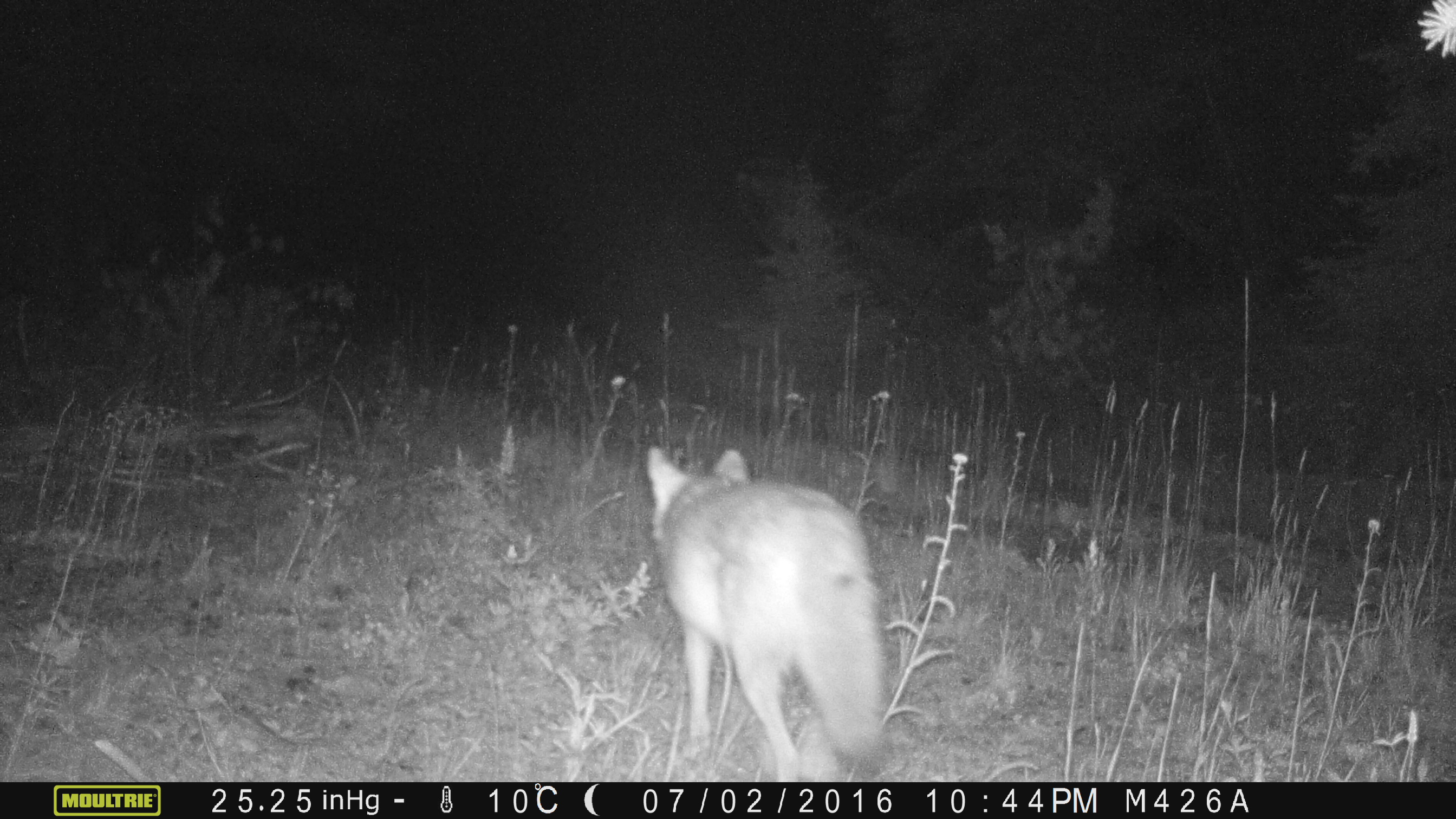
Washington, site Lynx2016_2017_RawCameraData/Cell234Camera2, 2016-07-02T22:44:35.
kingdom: Animalia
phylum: Chordata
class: Mammalia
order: Carnivora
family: Canidae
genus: Canis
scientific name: Canis latrans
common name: coyote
Canis latrans (coyote). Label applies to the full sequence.